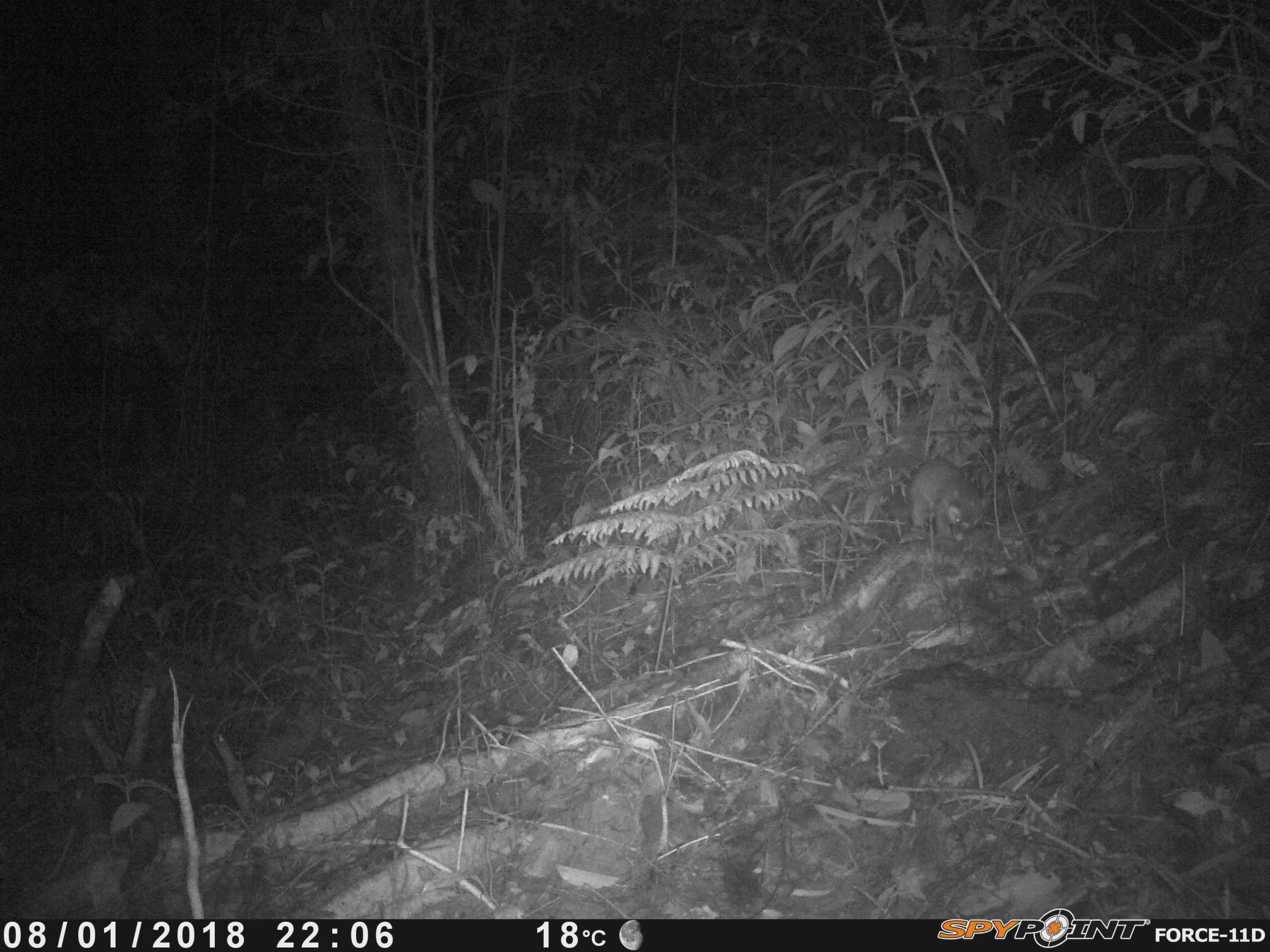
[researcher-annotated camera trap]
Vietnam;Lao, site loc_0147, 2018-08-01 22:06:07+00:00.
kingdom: Animalia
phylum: Chordata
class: Mammalia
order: Carnivora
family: Mustelidae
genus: Melogale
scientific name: Melogale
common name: ferret badger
Ferret badger (Melogale). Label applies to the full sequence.